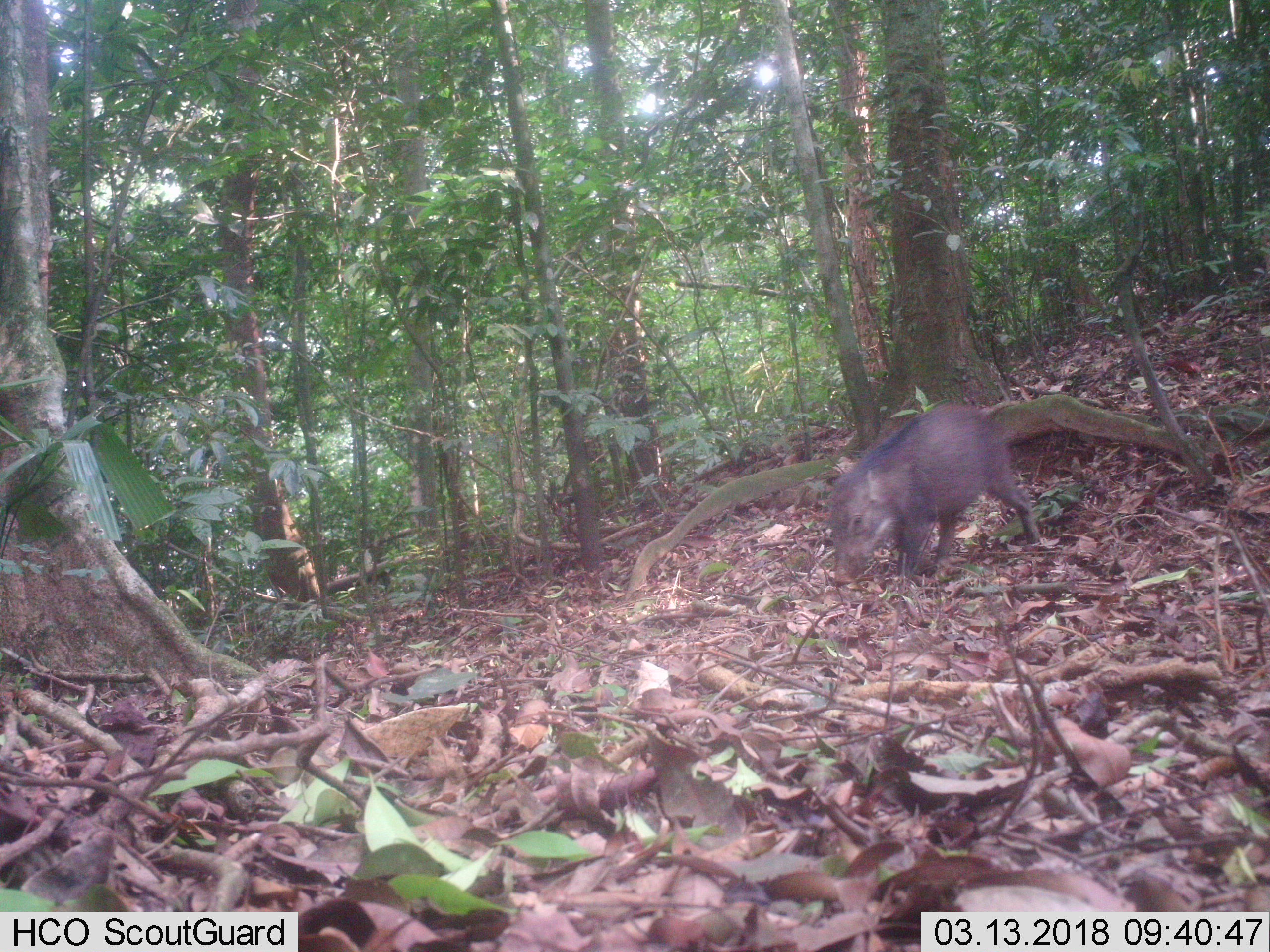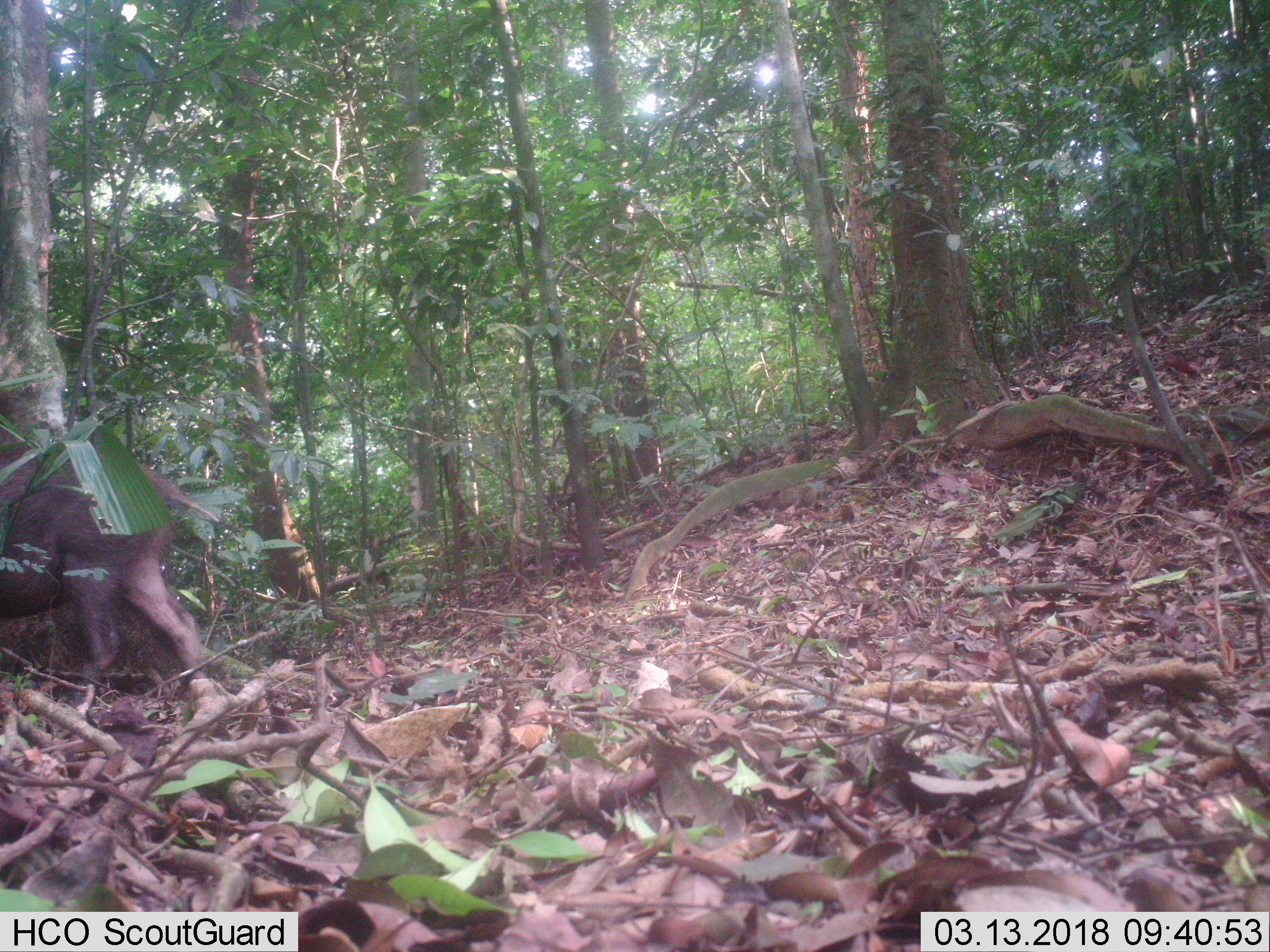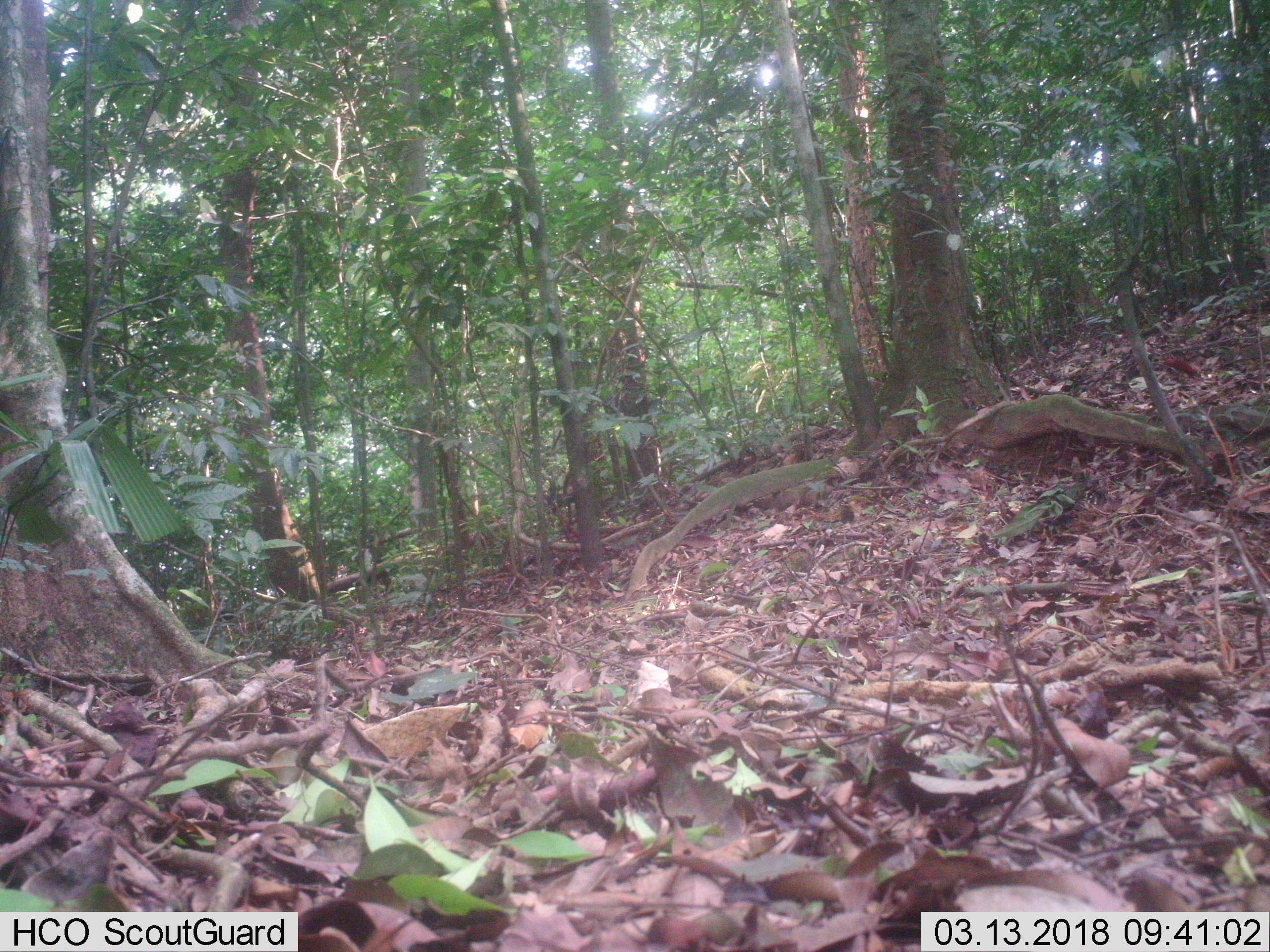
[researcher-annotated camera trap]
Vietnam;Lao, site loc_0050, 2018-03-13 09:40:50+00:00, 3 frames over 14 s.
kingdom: Animalia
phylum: Chordata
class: Mammalia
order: Artiodactyla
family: Suidae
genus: Sus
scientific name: Sus scrofa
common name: eurasian wild pig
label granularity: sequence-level